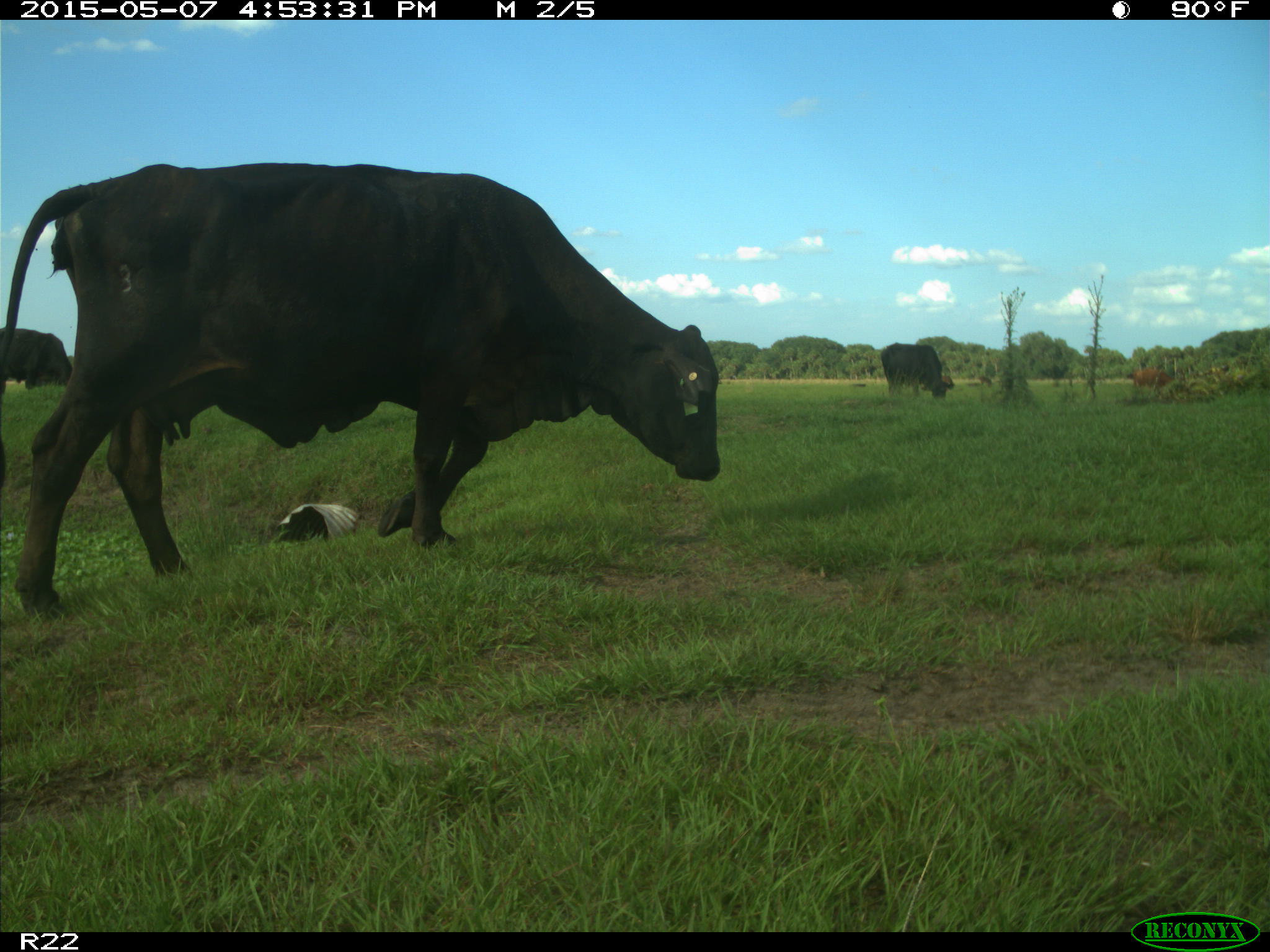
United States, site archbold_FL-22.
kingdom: Animalia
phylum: Chordata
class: Mammalia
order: Artiodactyla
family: Bovidae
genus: Bos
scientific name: Bos taurus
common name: domestic cow